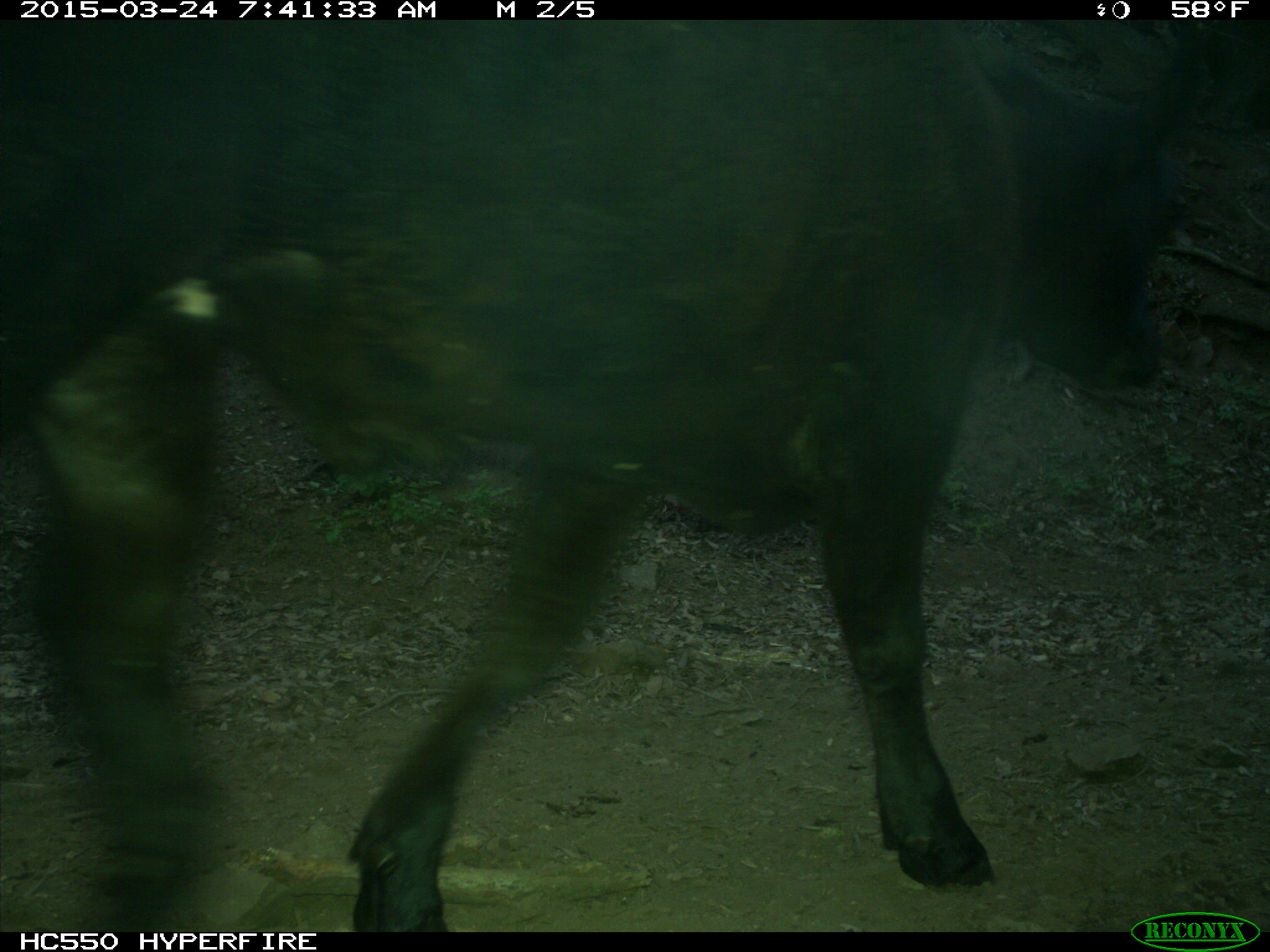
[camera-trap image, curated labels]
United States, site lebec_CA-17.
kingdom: Animalia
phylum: Chordata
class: Mammalia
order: Artiodactyla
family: Bovidae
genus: Bos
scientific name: Bos taurus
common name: domestic cow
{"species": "Bos taurus (domestic cow)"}